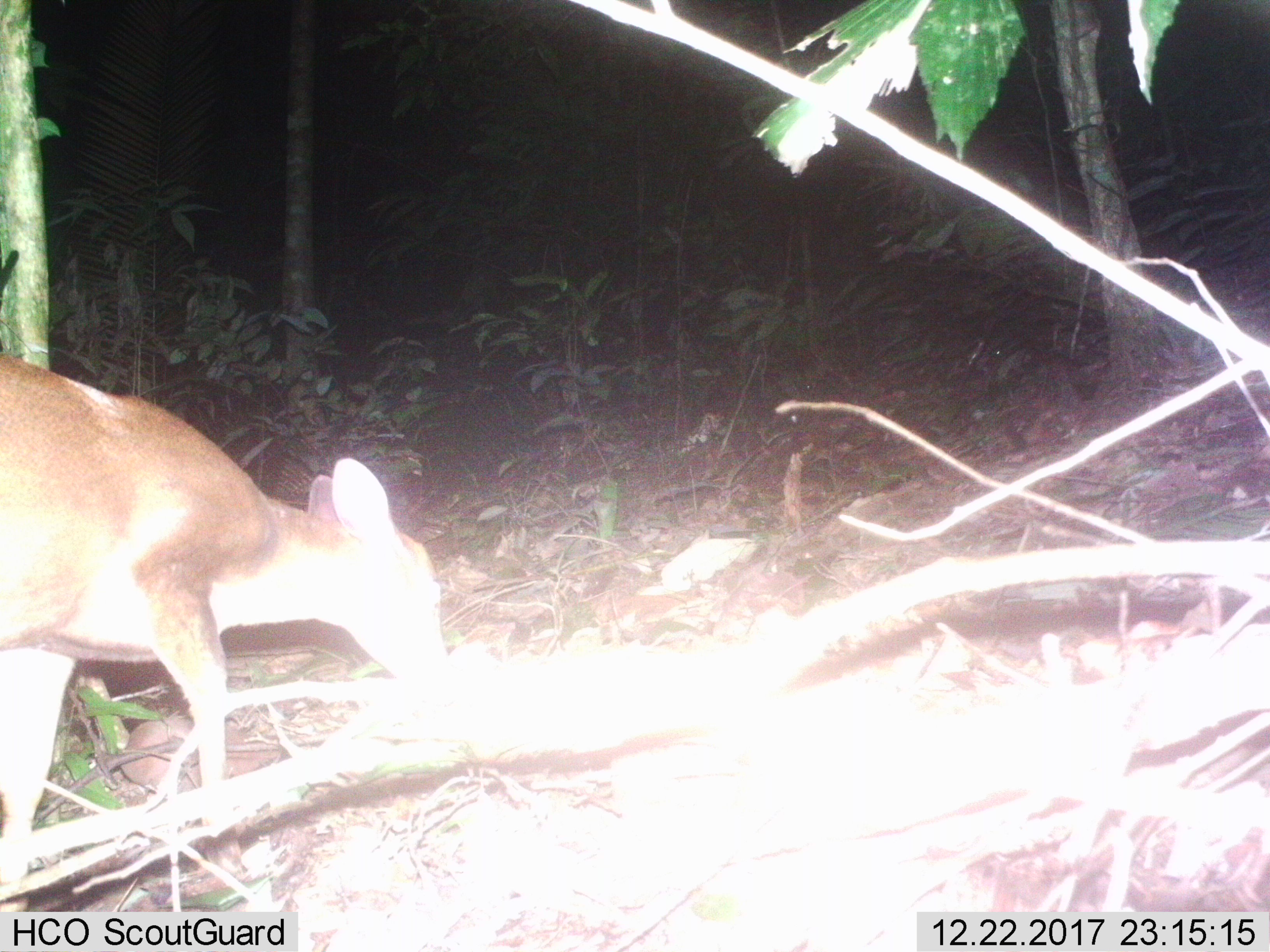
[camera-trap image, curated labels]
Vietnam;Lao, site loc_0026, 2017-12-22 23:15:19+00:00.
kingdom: Animalia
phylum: Chordata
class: Mammalia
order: Artiodactyla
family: Cervidae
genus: Muntiacus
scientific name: Muntiacus vuquangensis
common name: large-antlered muntjac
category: large antlered muntjac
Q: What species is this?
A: Large antlered muntjac (large-antlered muntjac) (Muntiacus vuquangensis).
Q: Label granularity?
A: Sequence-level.